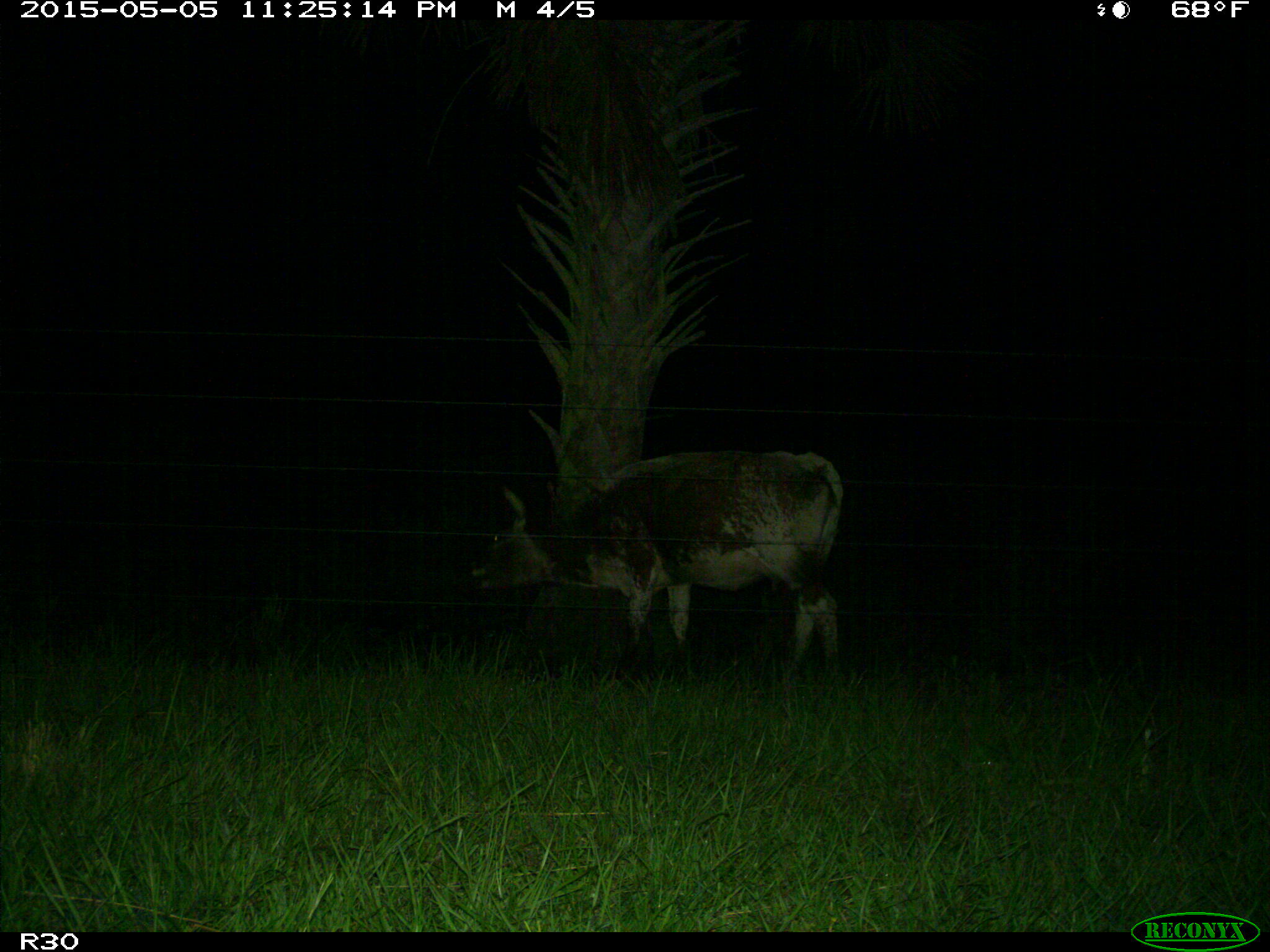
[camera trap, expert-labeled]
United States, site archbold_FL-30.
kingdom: Animalia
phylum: Chordata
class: Mammalia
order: Artiodactyla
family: Bovidae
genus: Bos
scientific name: Bos taurus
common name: domestic cow